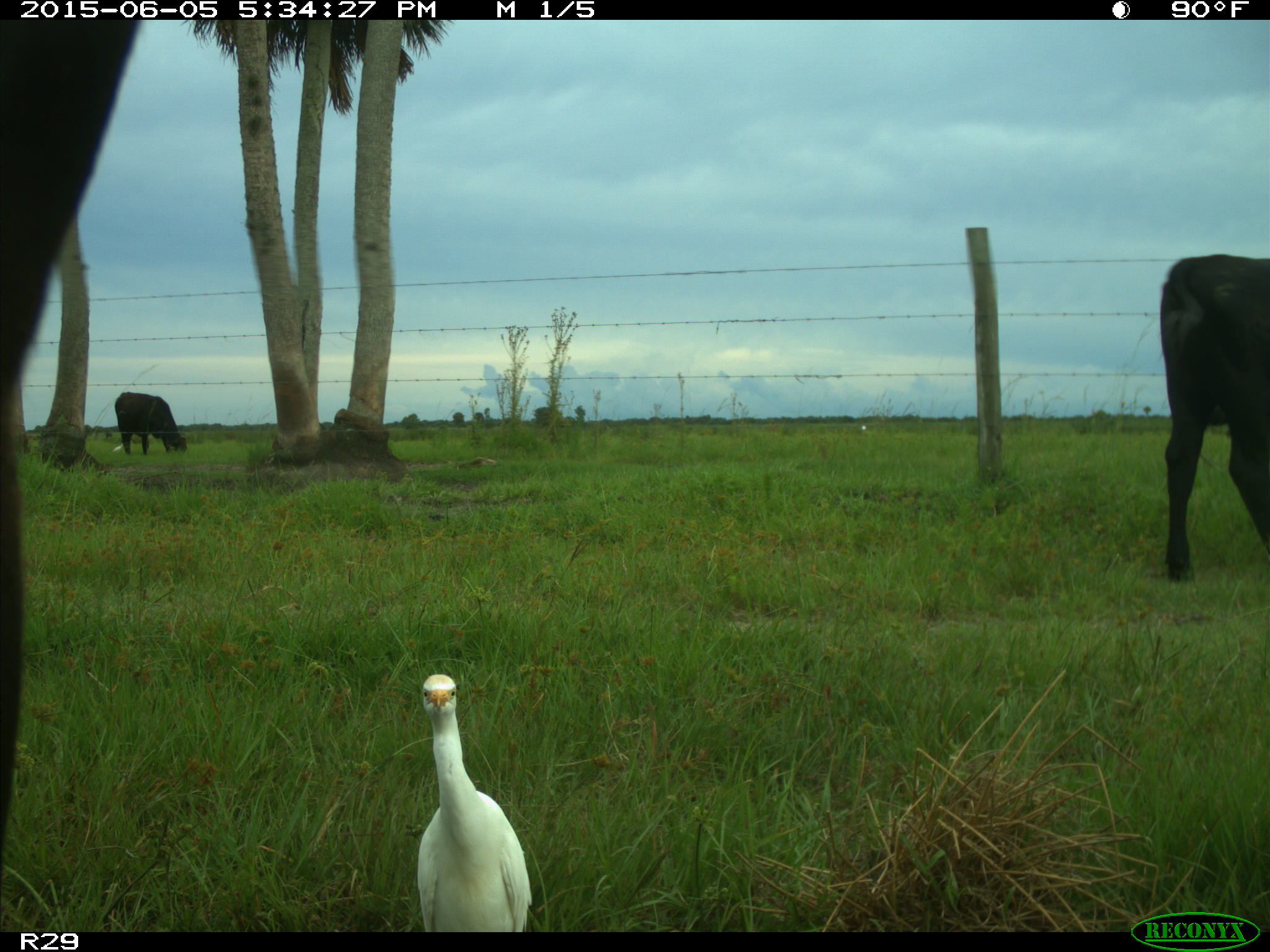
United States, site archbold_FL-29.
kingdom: Animalia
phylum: Chordata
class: Mammalia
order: Artiodactyla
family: Bovidae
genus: Bos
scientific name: Bos taurus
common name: domestic cow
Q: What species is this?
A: Bos taurus (domestic cow).